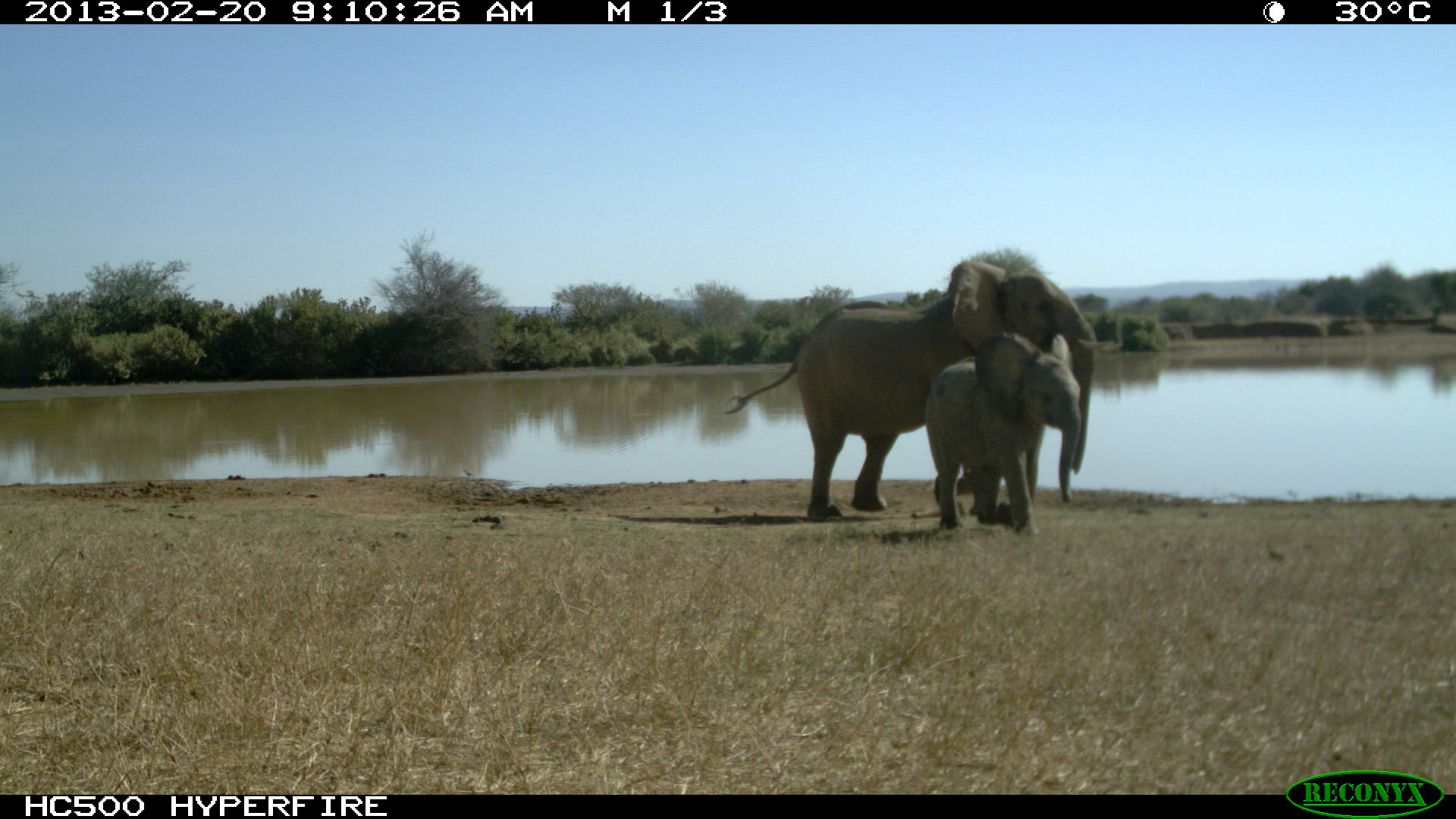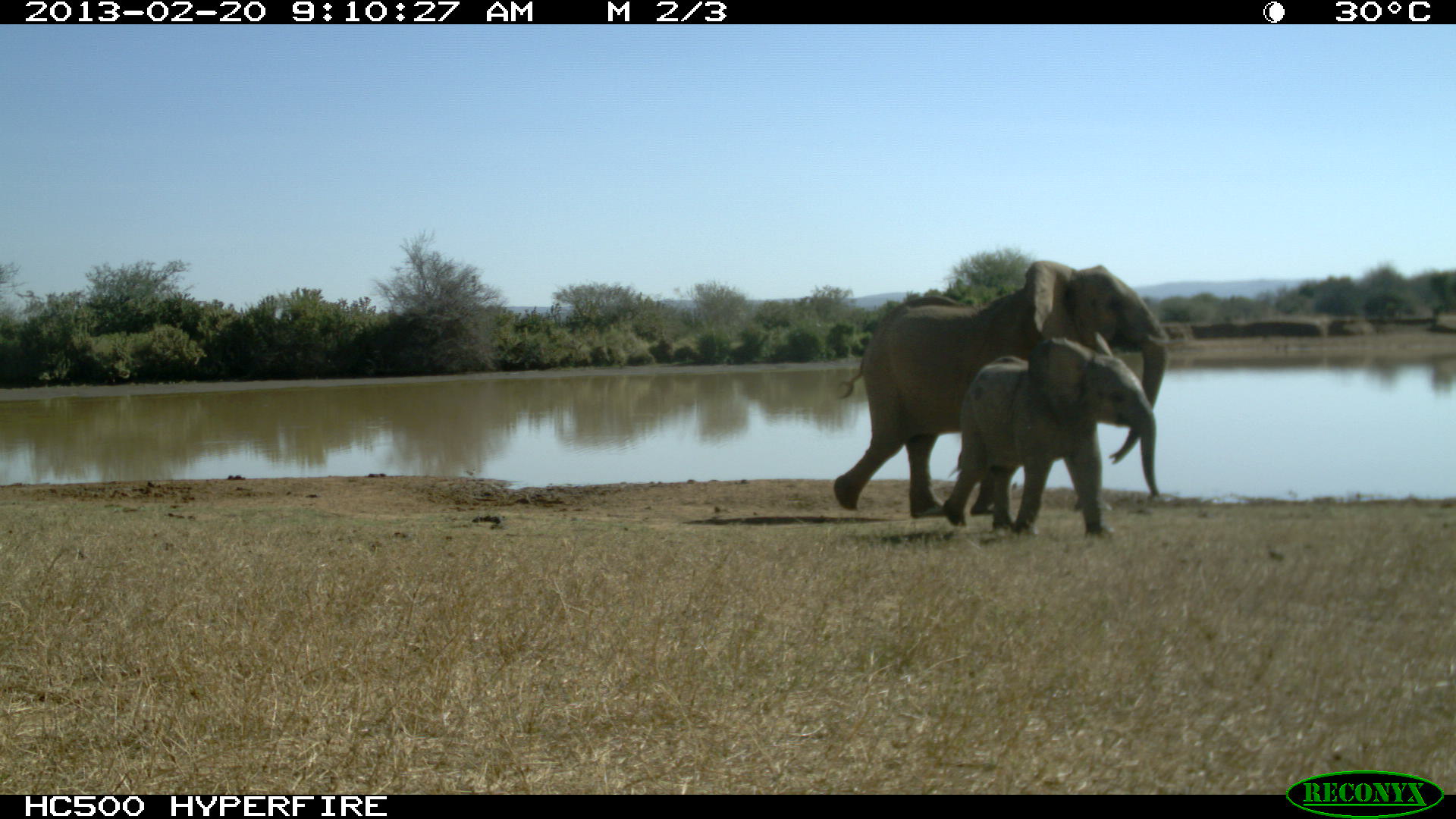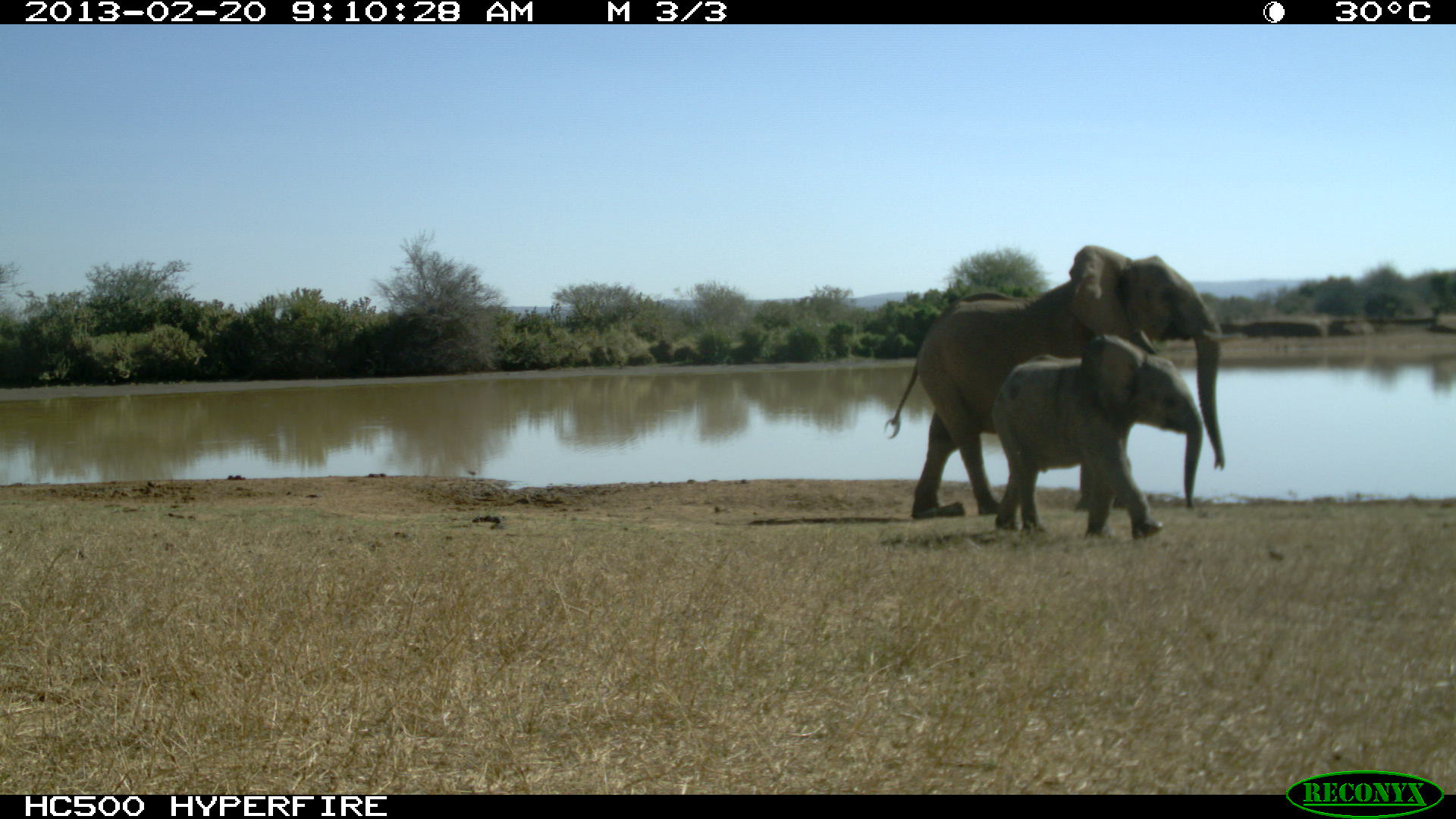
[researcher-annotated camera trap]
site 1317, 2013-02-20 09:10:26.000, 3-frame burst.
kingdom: Animalia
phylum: Chordata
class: Mammalia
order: Proboscidea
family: Elephantidae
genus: Loxodonta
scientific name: Loxodonta africana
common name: african bush elephant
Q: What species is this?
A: Loxodonta africana (african bush elephant).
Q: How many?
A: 2.